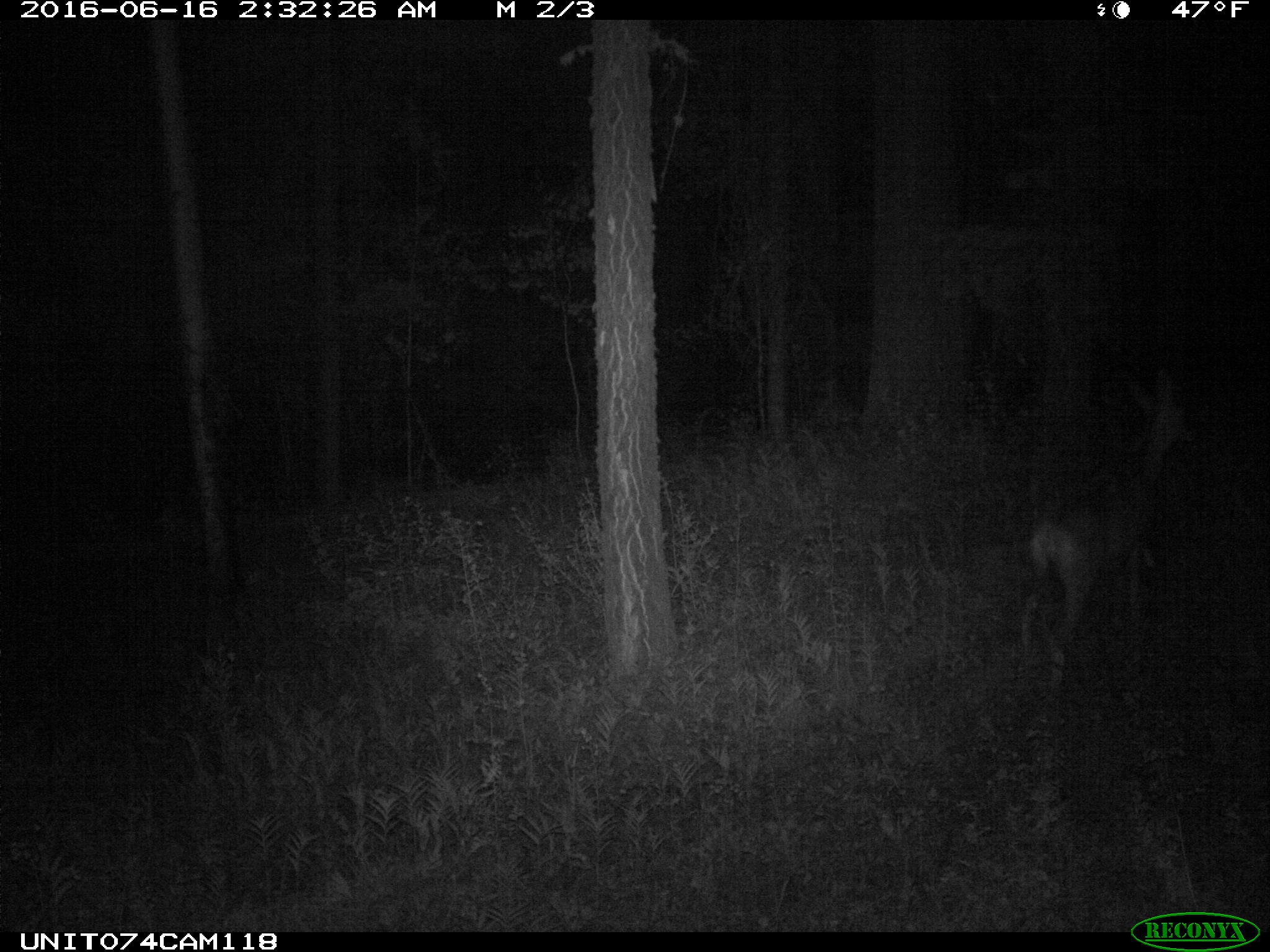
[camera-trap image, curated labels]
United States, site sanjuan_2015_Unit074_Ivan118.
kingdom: Animalia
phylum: Chordata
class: Mammalia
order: Artiodactyla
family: Cervidae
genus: Odocoileus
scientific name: Odocoileus hemionus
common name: mule deer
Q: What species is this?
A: Odocoileus hemionus (mule deer).